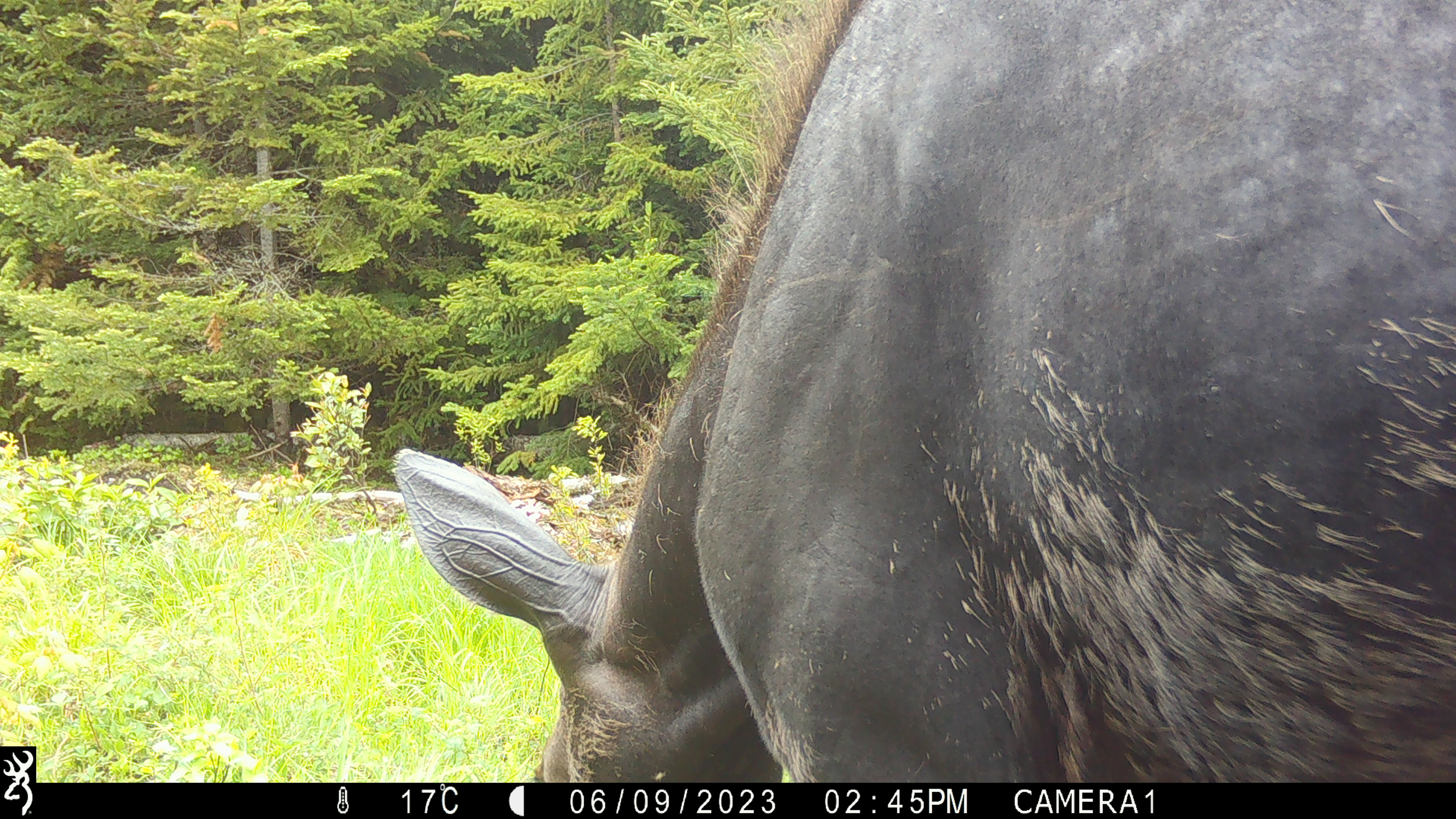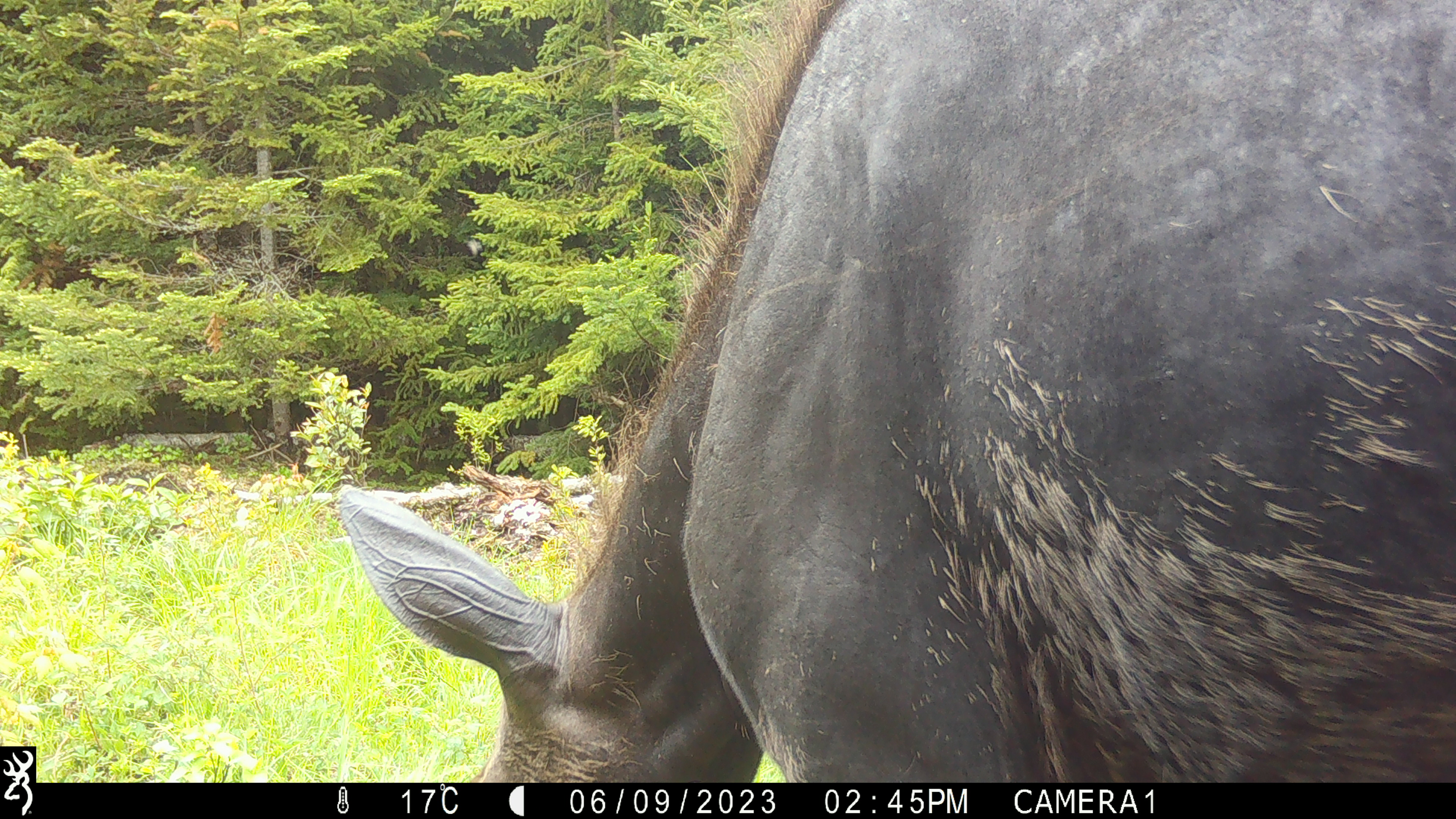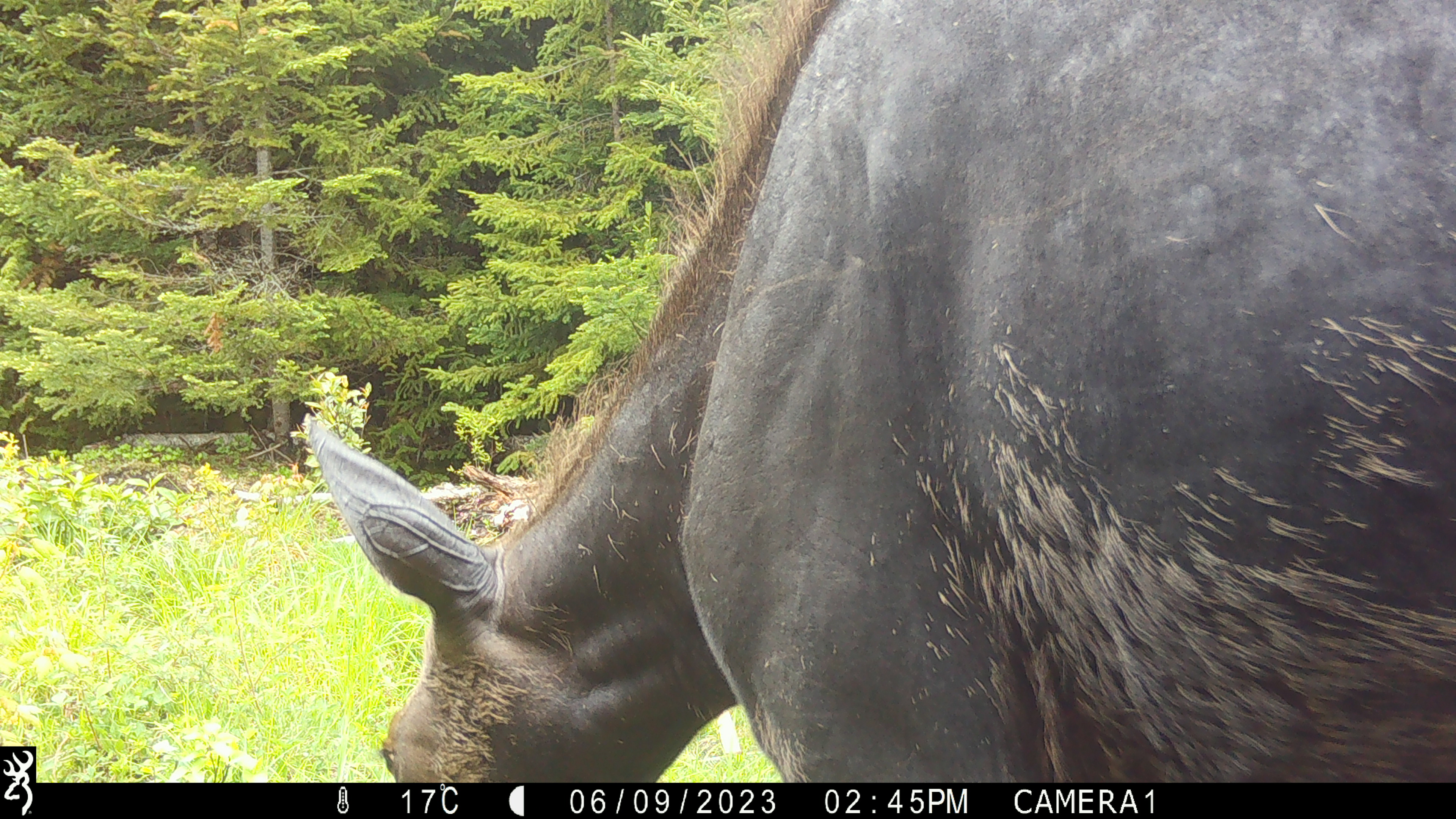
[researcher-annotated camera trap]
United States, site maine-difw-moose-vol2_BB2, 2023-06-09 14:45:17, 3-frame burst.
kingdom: Animalia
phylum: Chordata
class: Mammalia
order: Artiodactyla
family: Cervidae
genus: Alces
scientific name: Alces alces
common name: moose